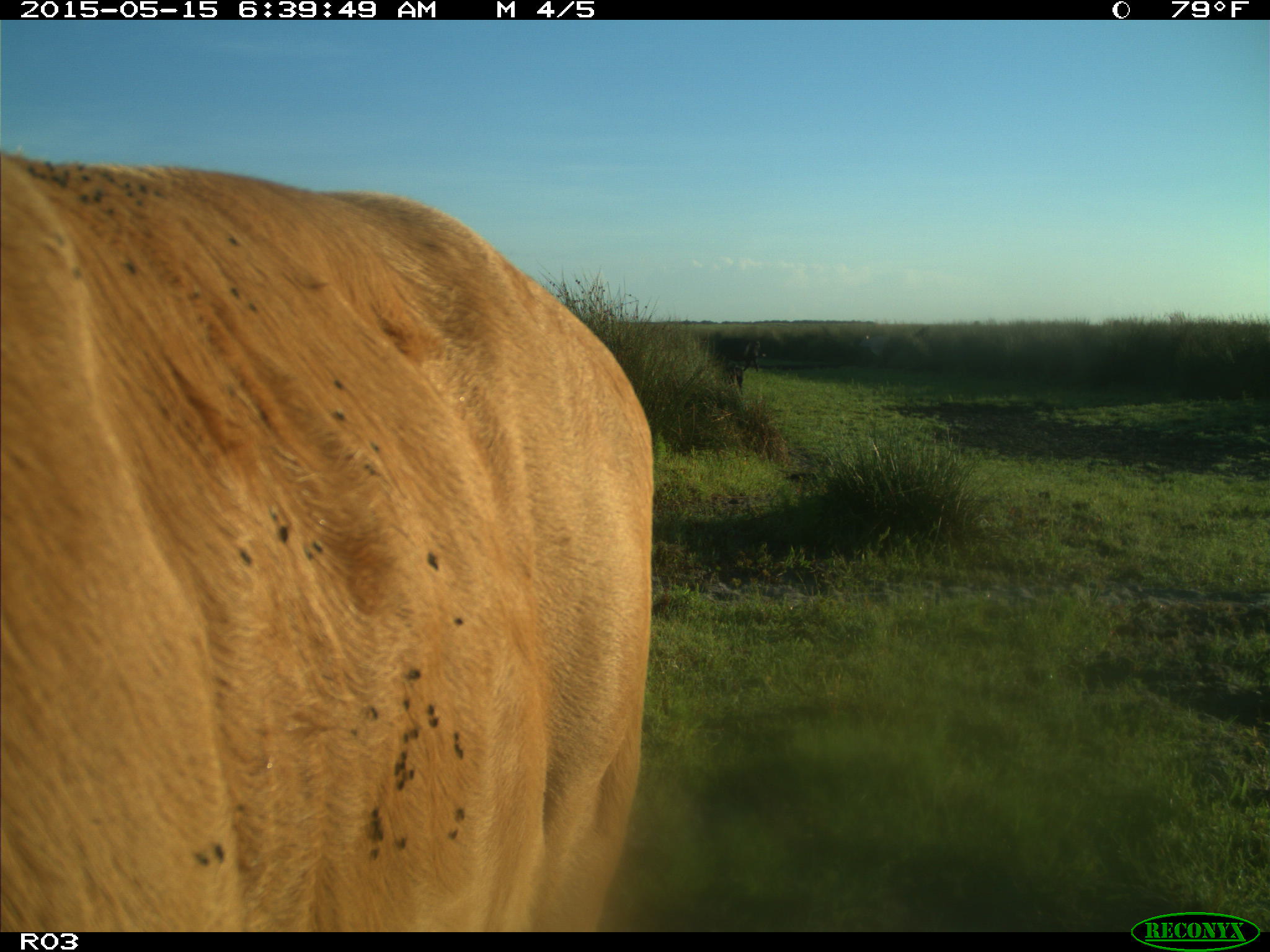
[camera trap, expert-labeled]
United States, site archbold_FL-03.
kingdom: Animalia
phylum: Chordata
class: Mammalia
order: Artiodactyla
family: Bovidae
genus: Bos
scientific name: Bos taurus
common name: domestic cow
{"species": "Bos taurus (domestic cow)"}